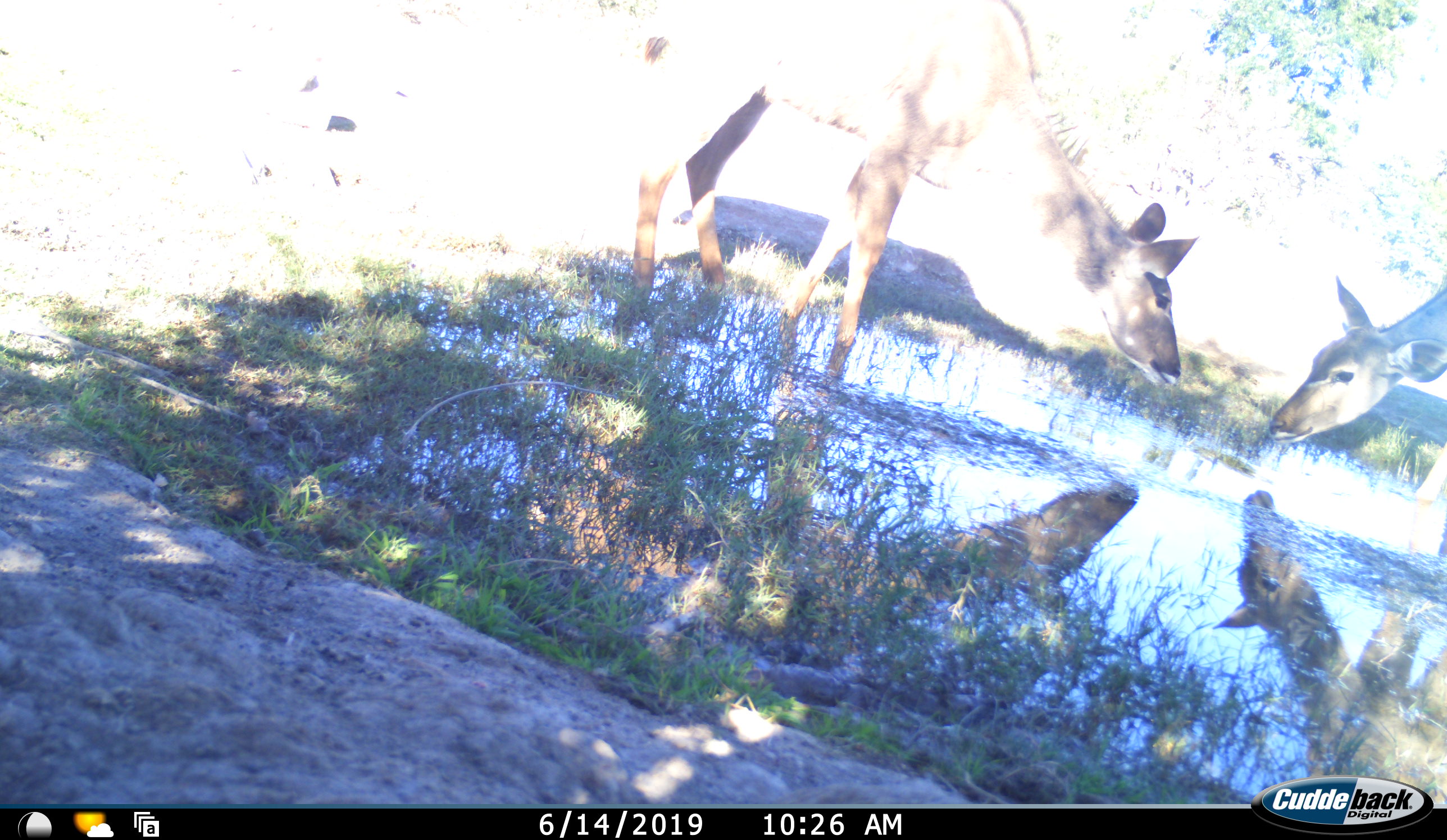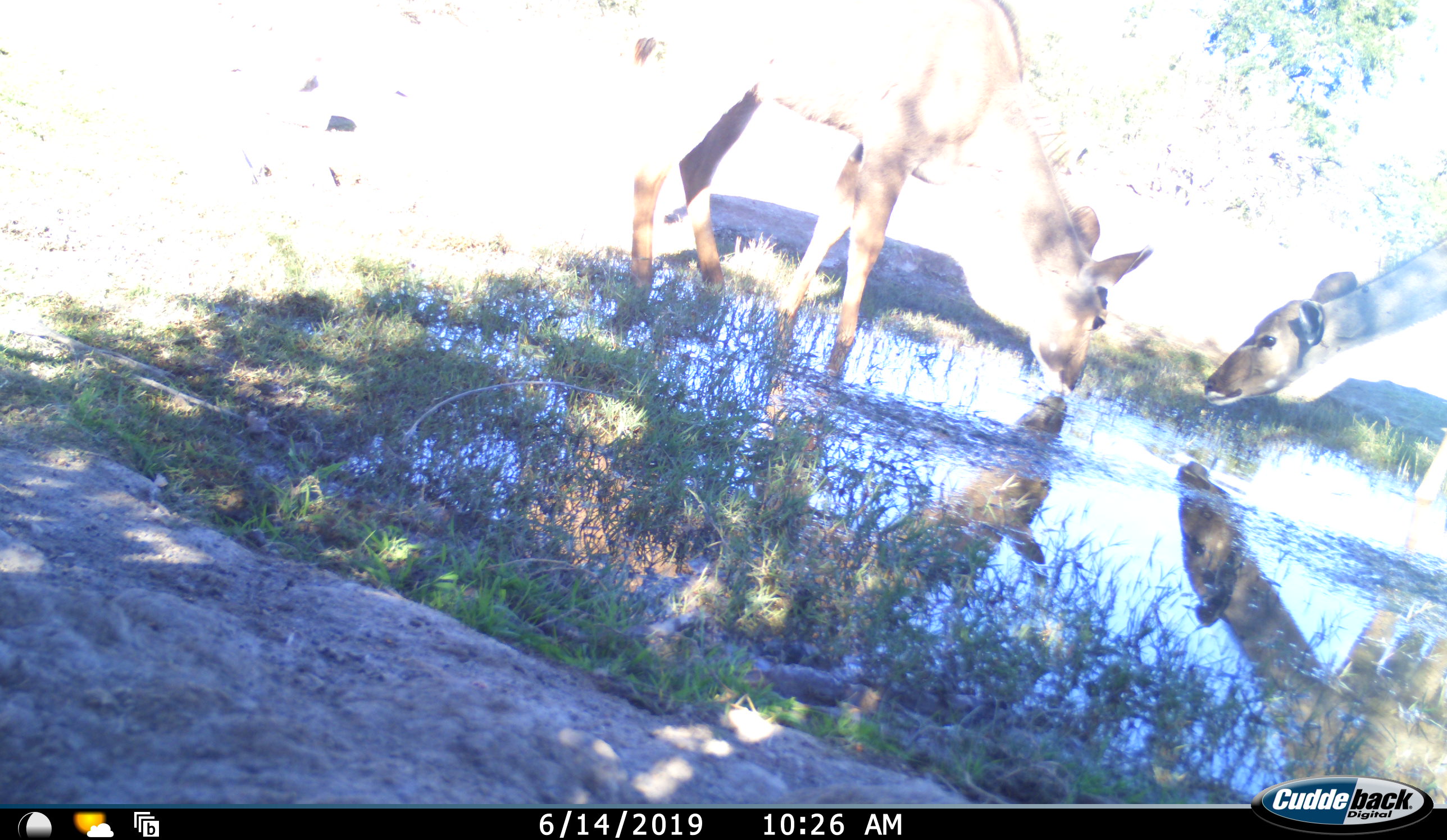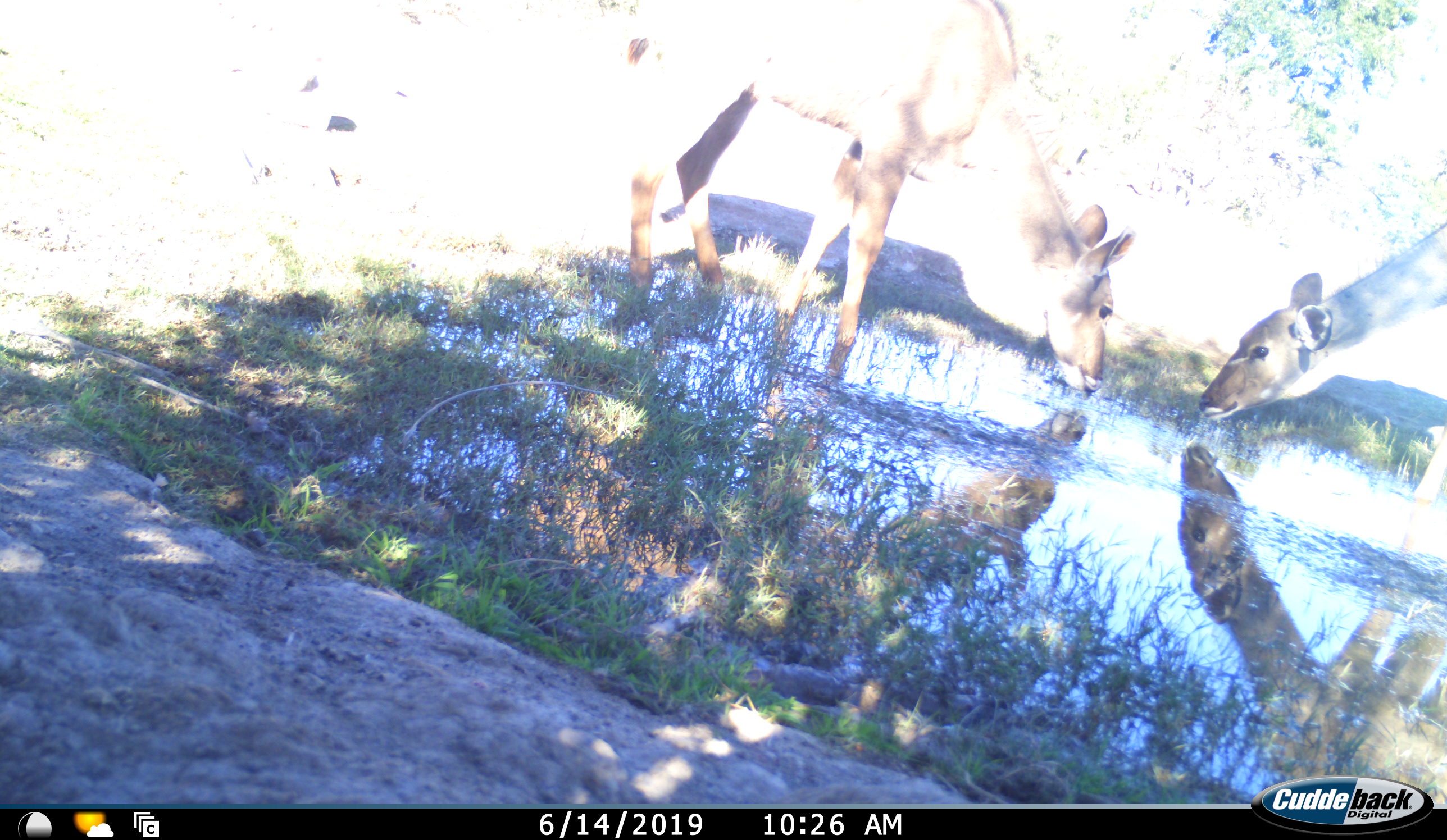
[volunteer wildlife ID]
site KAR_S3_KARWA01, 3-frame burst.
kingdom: Animalia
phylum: Chordata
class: Mammalia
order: Artiodactyla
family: Bovidae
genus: Tragelaphus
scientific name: Tragelaphus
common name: kudu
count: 2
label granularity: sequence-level